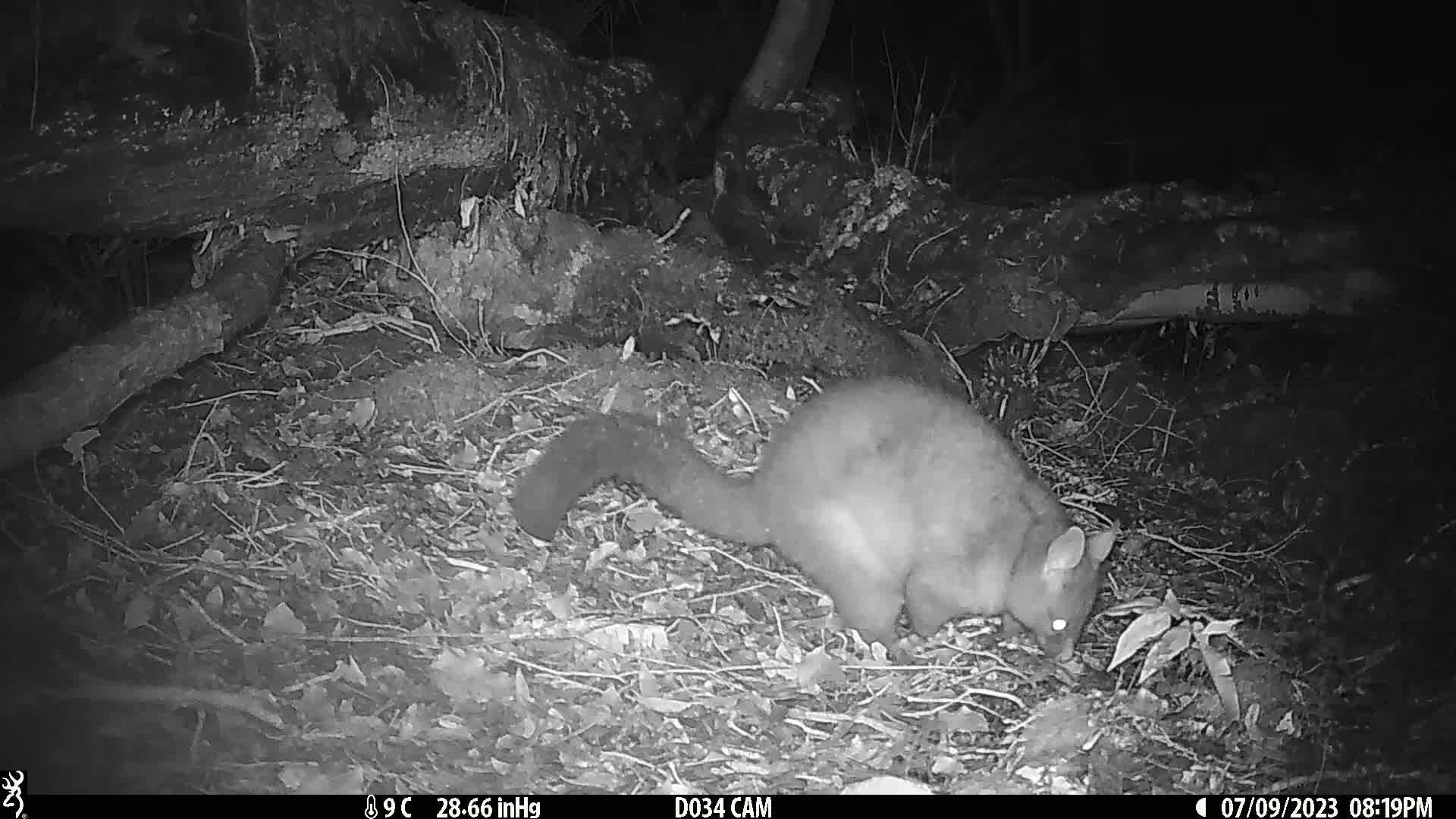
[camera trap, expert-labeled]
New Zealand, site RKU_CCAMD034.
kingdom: Animalia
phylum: Chordata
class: Mammalia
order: Diprotodontia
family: Phalangeridae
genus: Trichosurus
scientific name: Trichosurus vulpecula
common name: common brushtail possum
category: possum